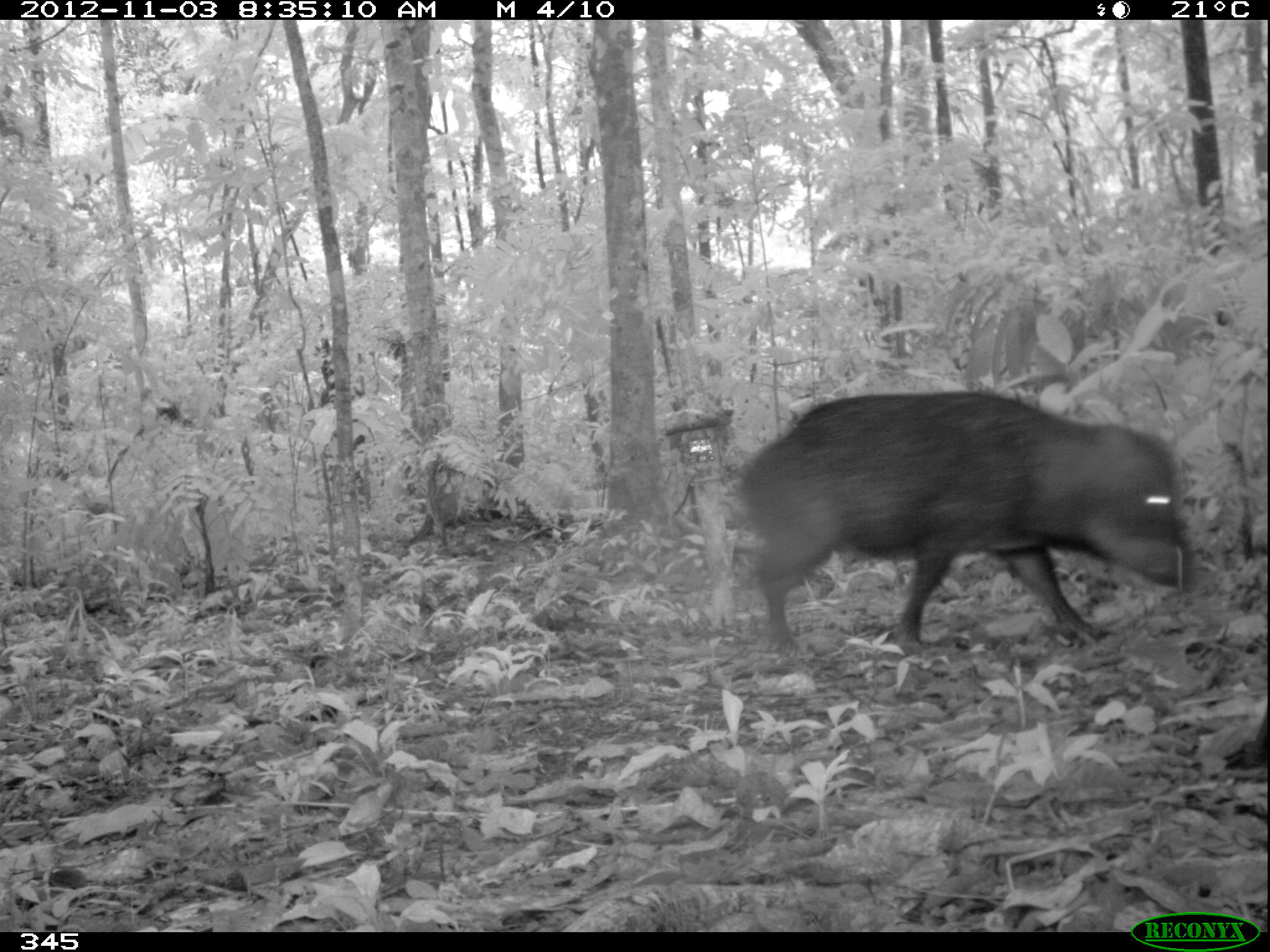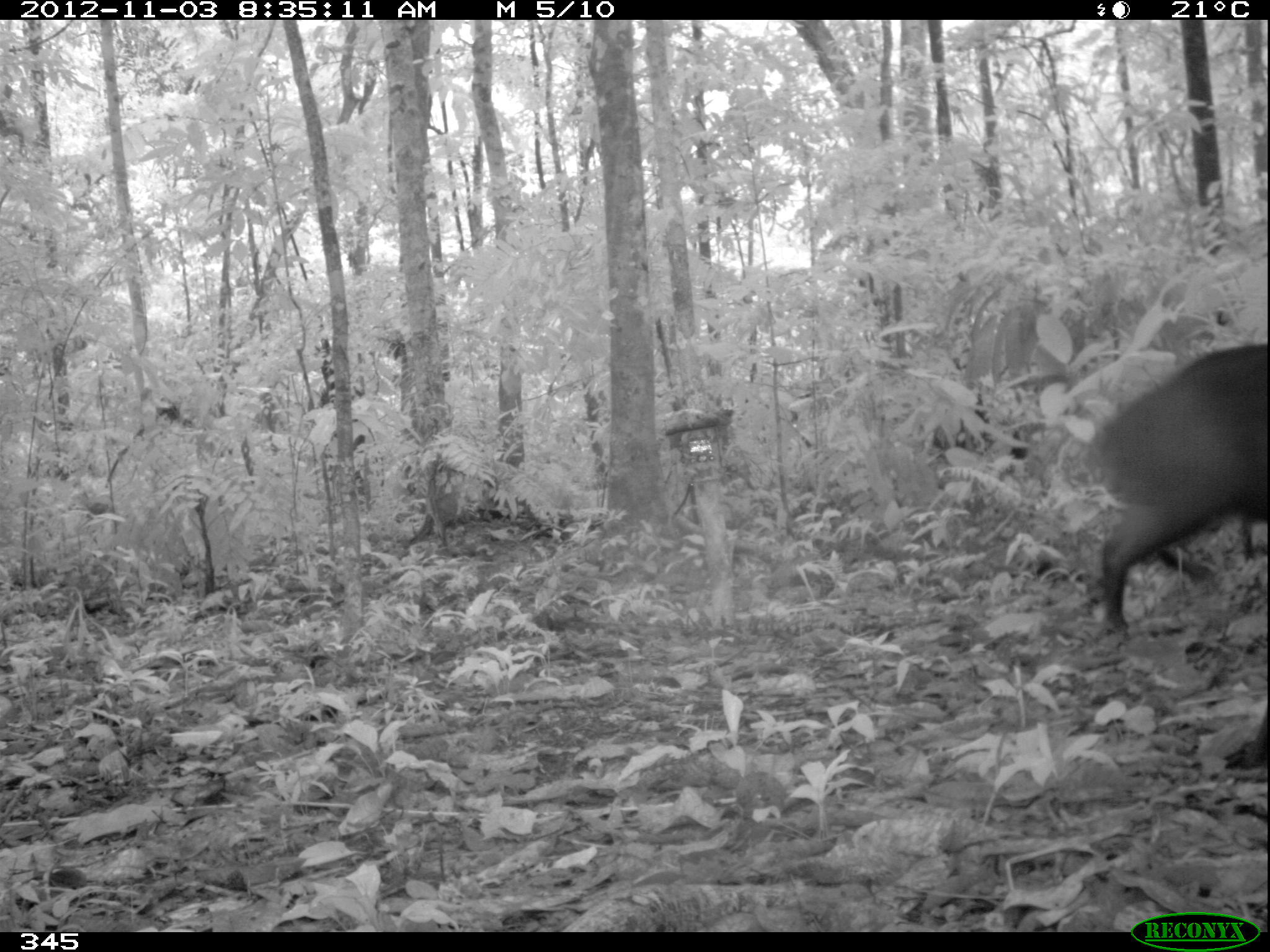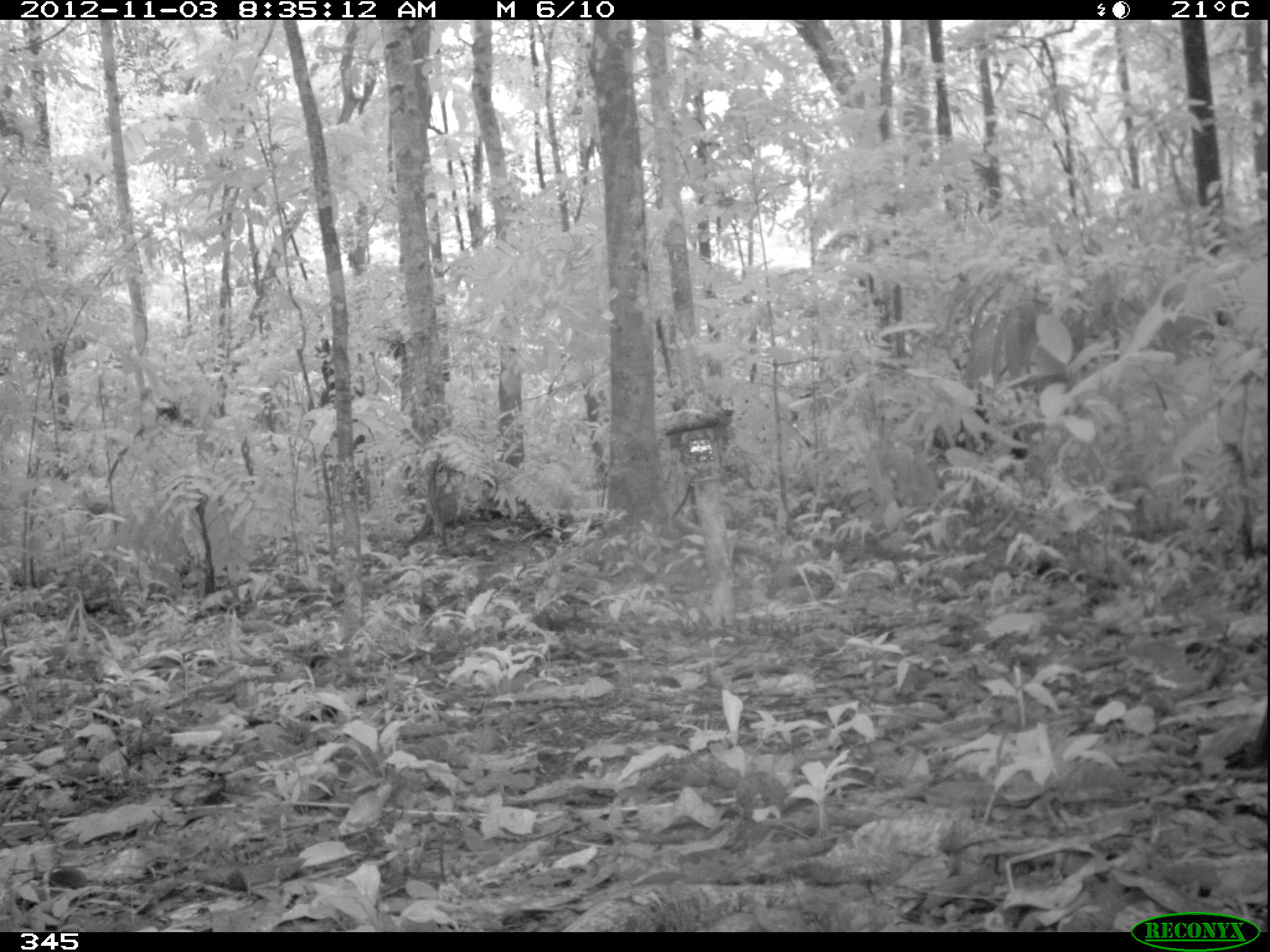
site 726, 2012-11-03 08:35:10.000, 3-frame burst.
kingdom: Animalia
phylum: Chordata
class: Mammalia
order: Artiodactyla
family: Tayassuidae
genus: Tayassu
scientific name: Tayassu pecari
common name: white-lipped peccary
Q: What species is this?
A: Tayassu pecari (white-lipped peccary).